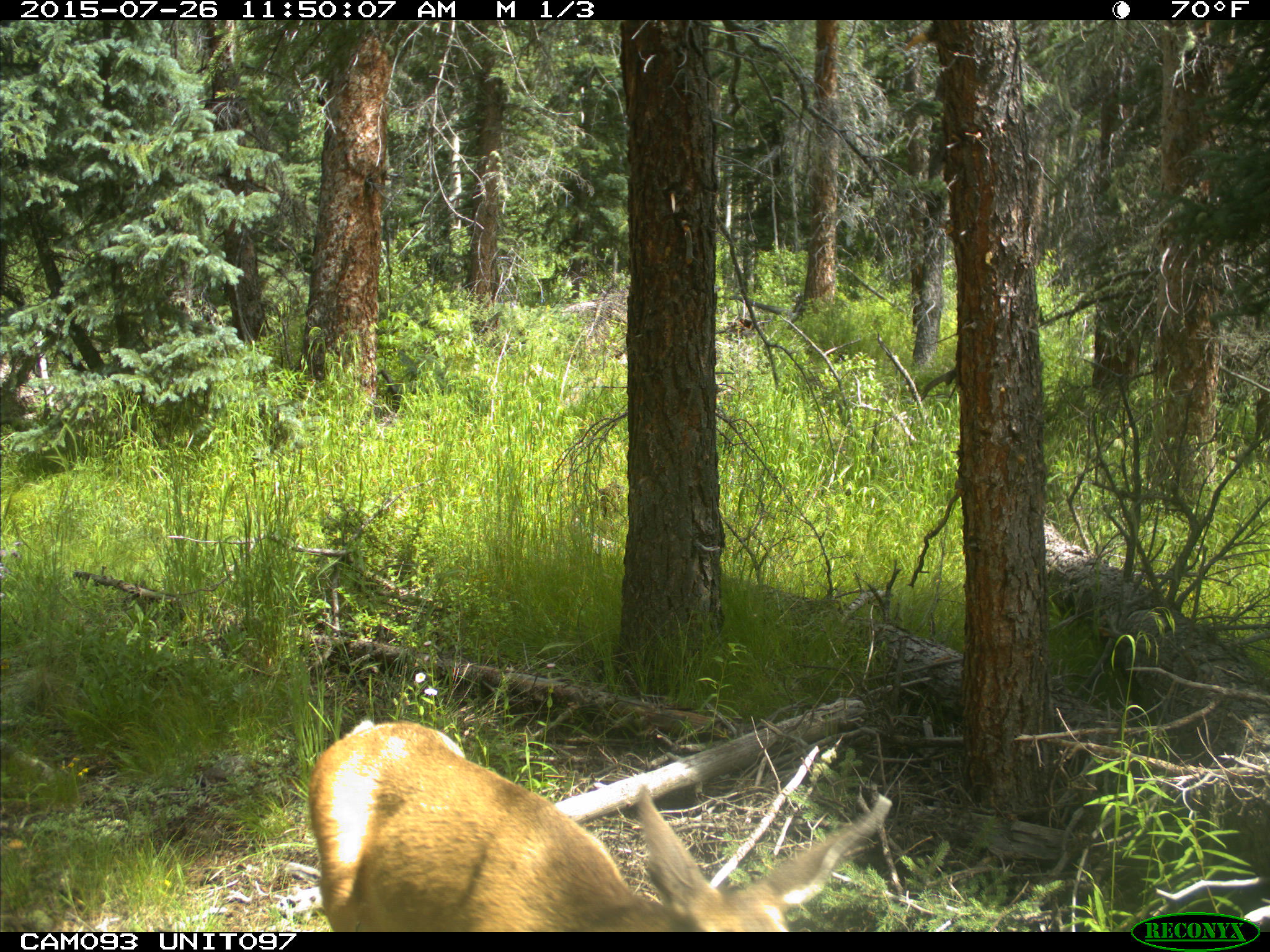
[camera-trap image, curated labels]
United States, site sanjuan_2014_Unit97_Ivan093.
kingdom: Animalia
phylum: Chordata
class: Mammalia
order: Artiodactyla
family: Cervidae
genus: Odocoileus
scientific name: Odocoileus hemionus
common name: mule deer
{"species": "Odocoileus hemionus (mule deer)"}